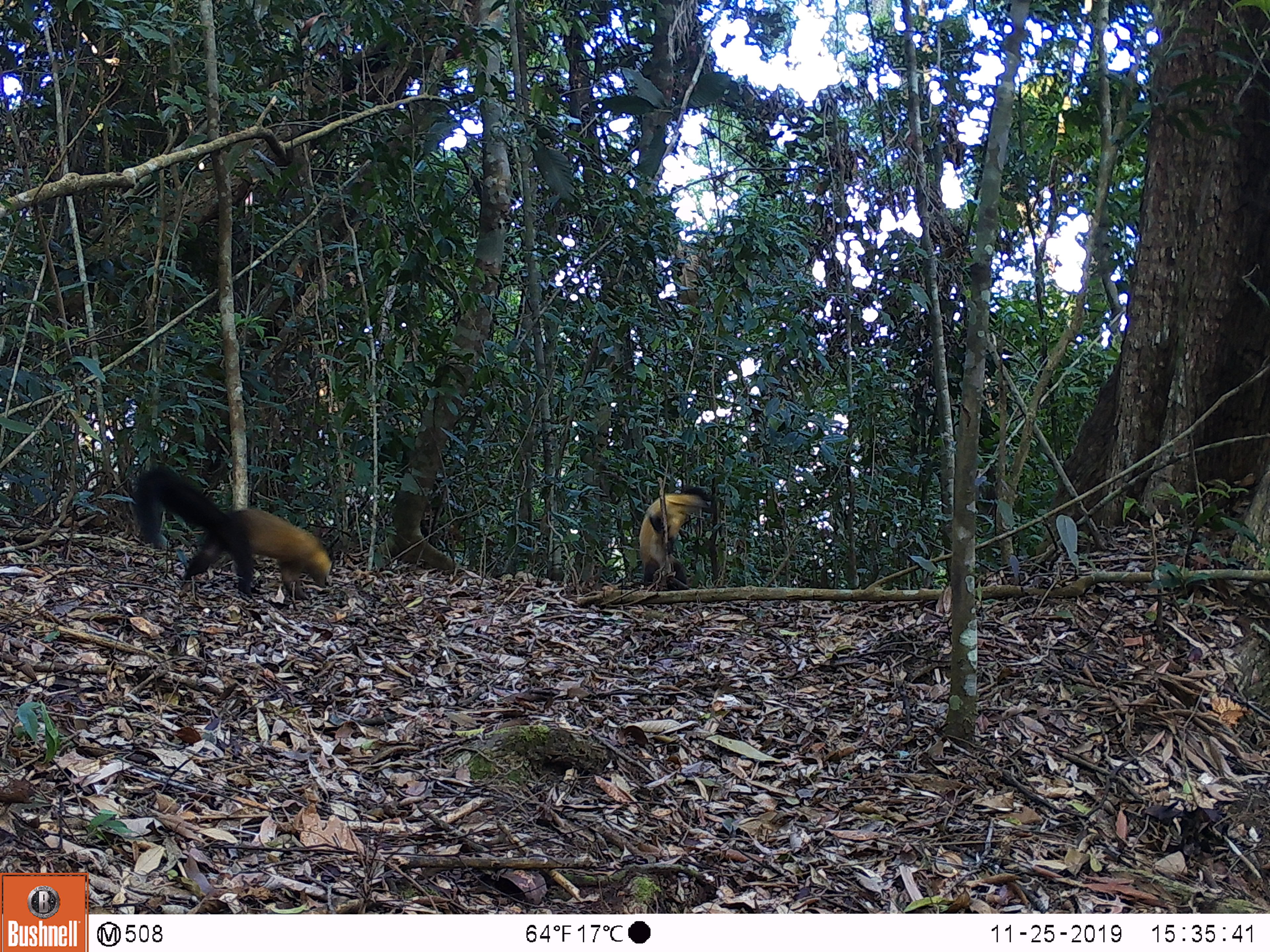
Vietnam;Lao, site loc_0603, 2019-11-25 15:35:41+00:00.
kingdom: Animalia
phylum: Chordata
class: Mammalia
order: Carnivora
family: Mustelidae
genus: Martes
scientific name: Martes flavigula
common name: yellow-throated marten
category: yellow throated marten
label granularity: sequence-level